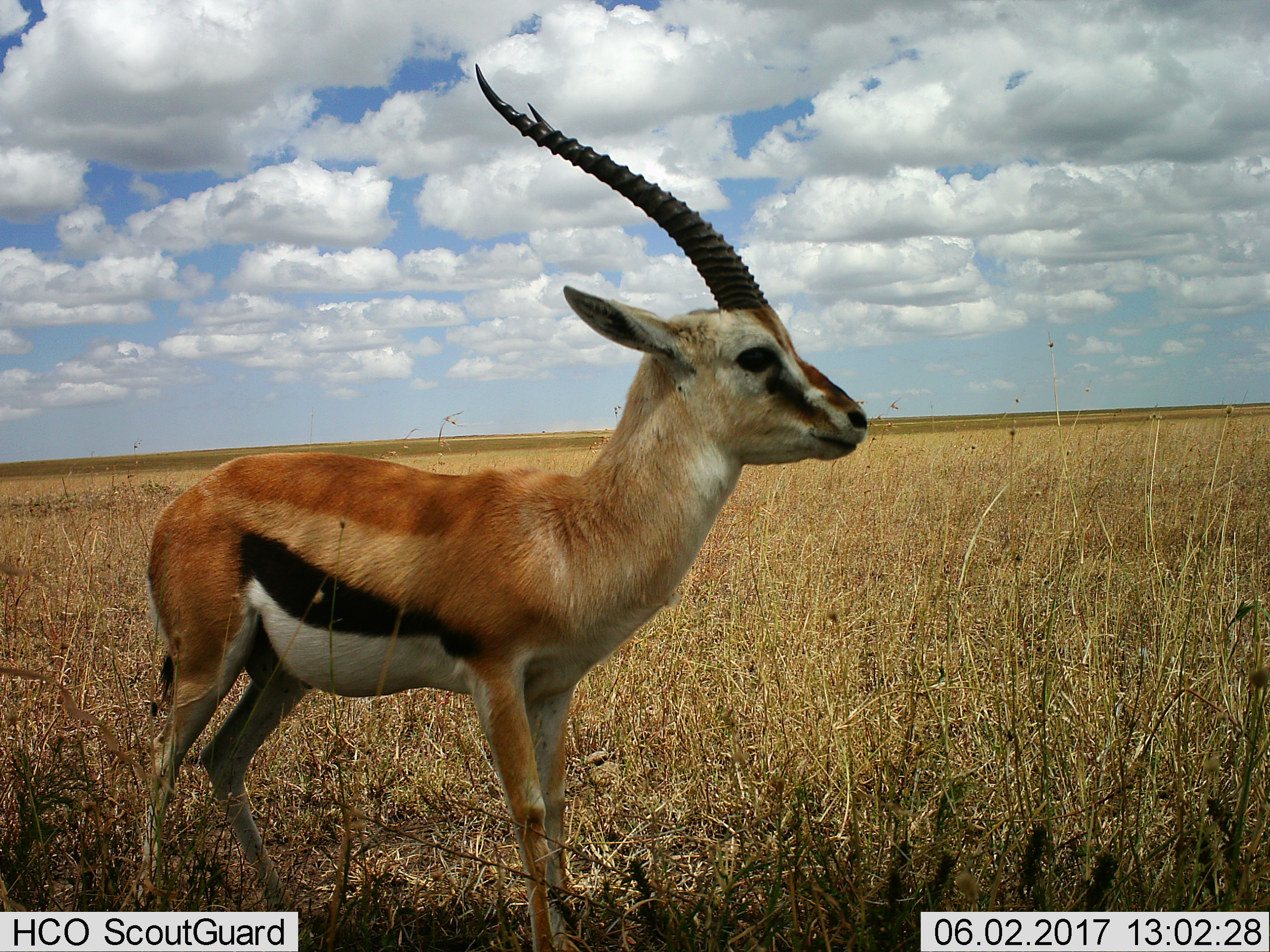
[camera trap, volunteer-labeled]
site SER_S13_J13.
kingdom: Animalia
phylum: Chordata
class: Mammalia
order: Artiodactyla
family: Bovidae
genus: Eudorcas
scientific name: Eudorcas thomsonii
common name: thomson's gazelle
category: gazellethomsons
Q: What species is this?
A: Gazellethomsons (thomson's gazelle) (Eudorcas thomsonii).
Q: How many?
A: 1.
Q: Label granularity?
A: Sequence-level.